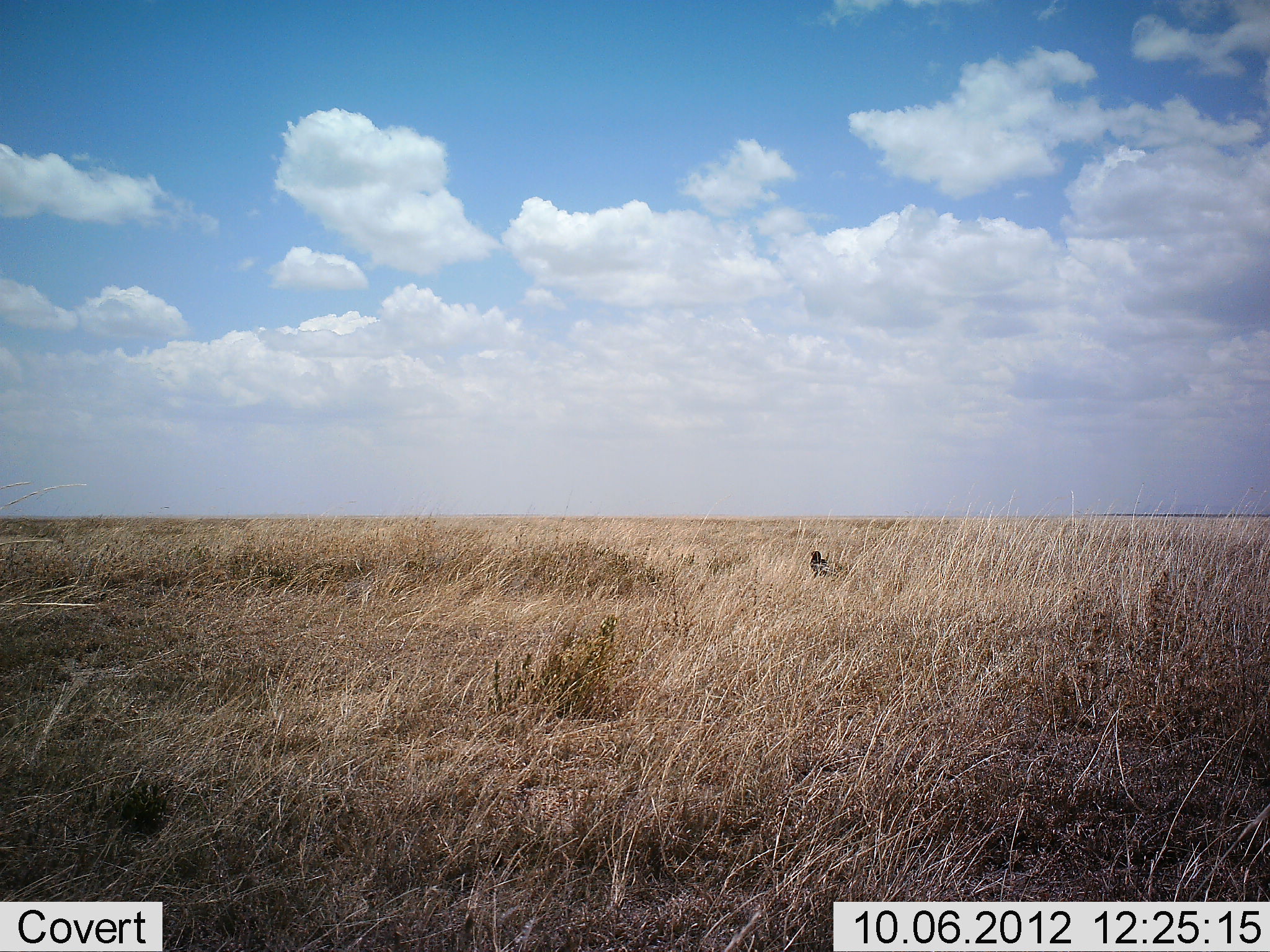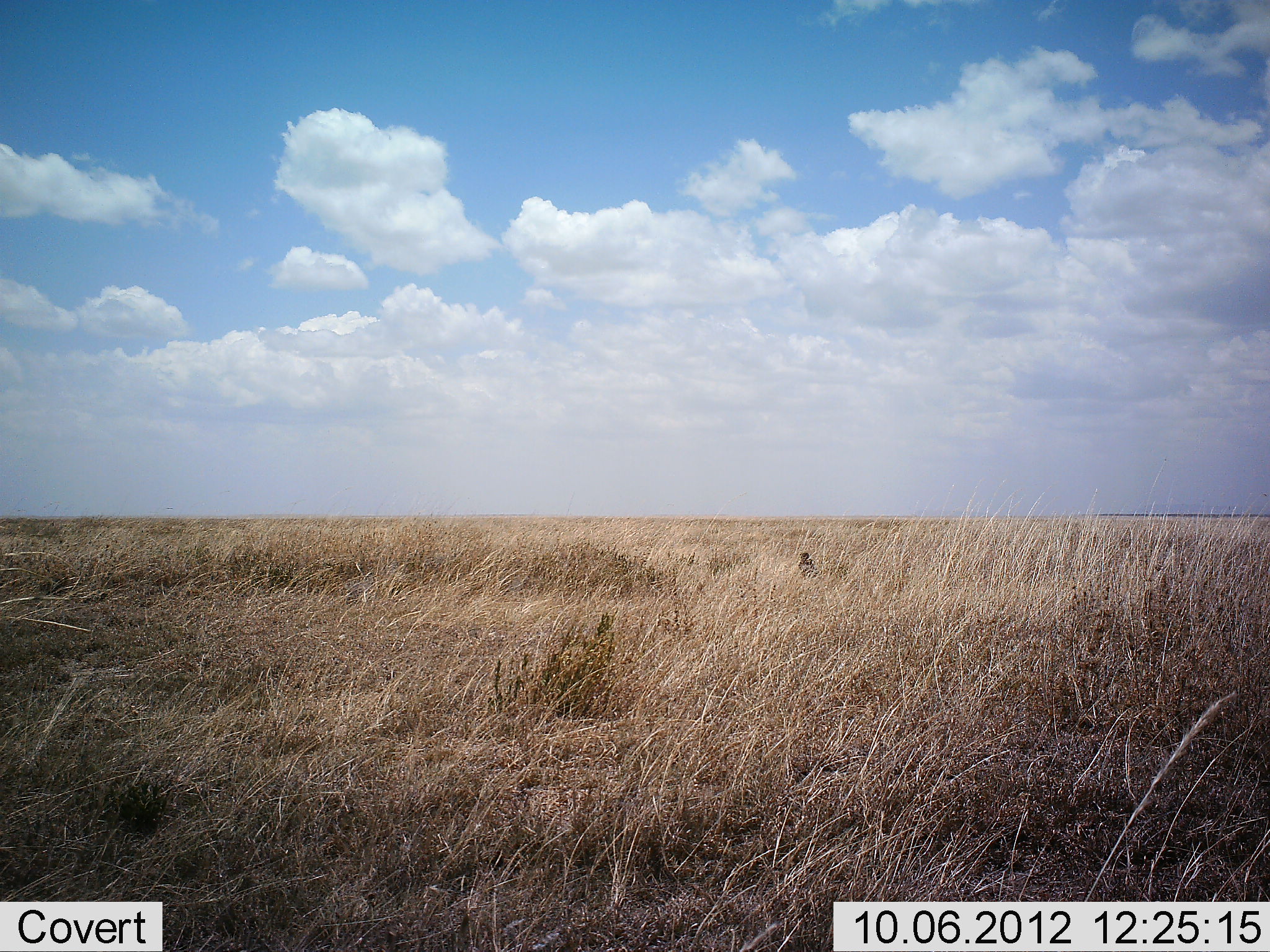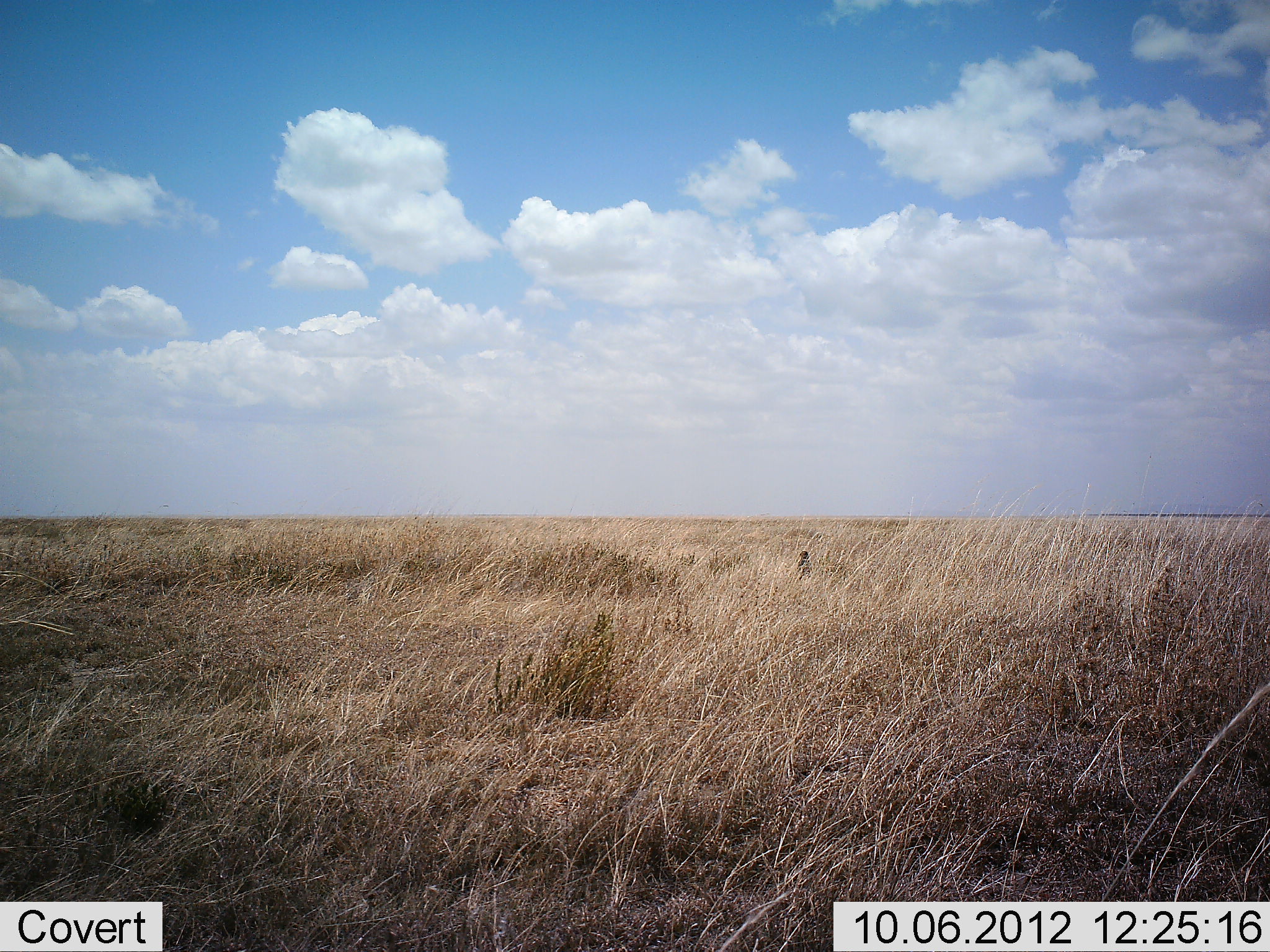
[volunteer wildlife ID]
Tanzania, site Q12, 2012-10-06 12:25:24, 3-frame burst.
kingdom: Animalia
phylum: Chordata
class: Aves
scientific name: Aves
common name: bird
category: otherbird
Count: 1.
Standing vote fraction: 20%.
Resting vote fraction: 0%.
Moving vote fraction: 80%.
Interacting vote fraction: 0%.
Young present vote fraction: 0%.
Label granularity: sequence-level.